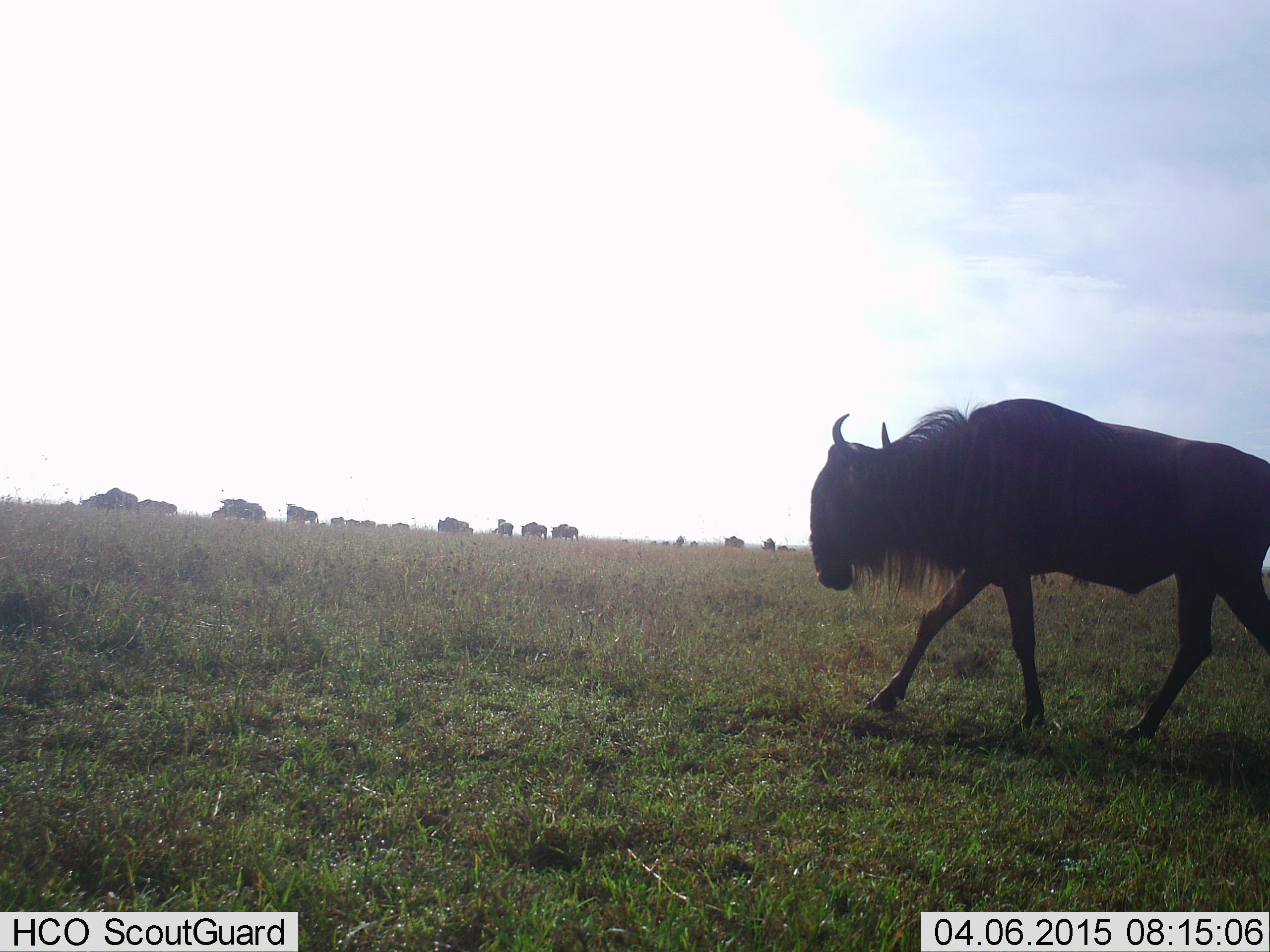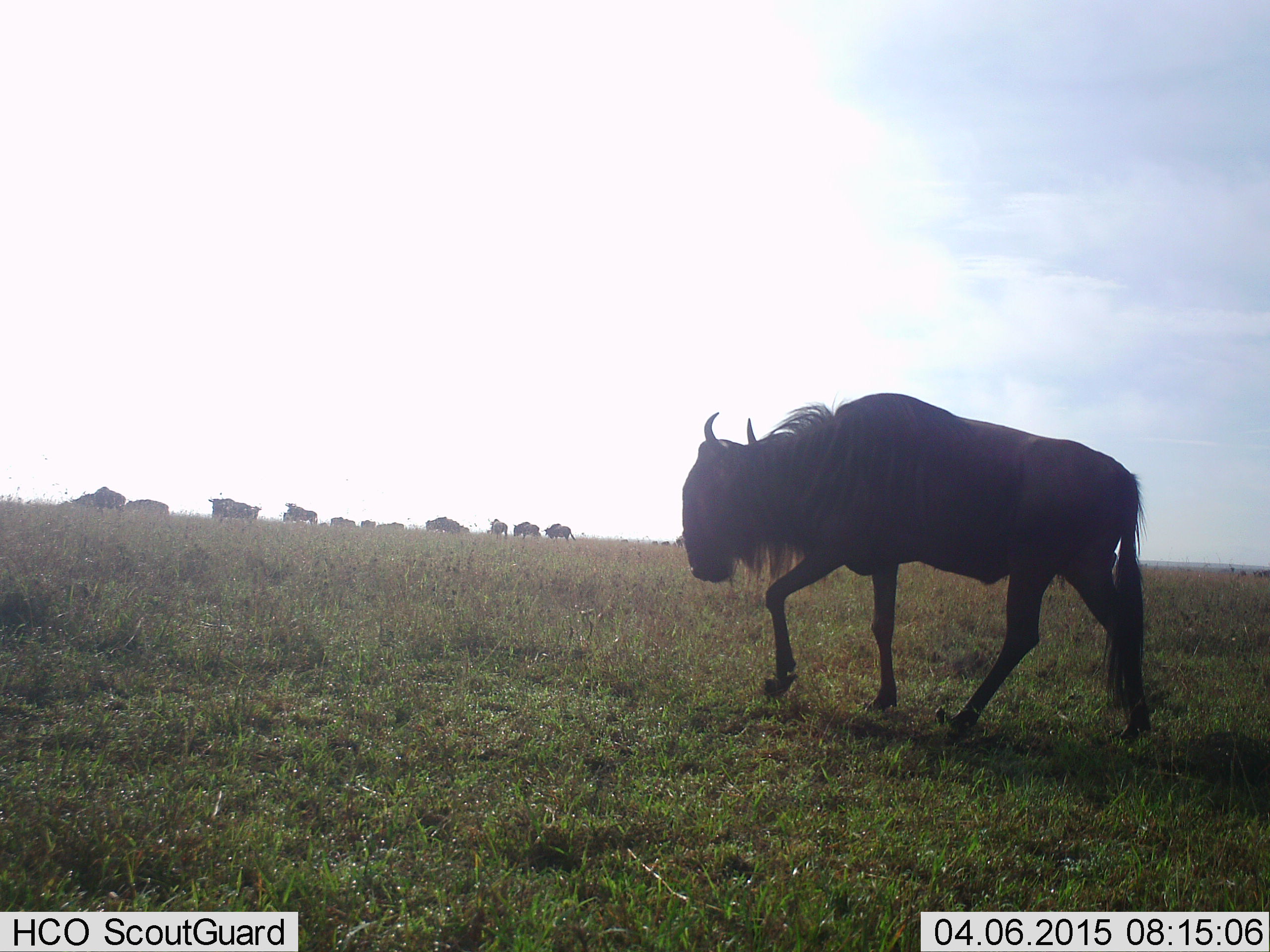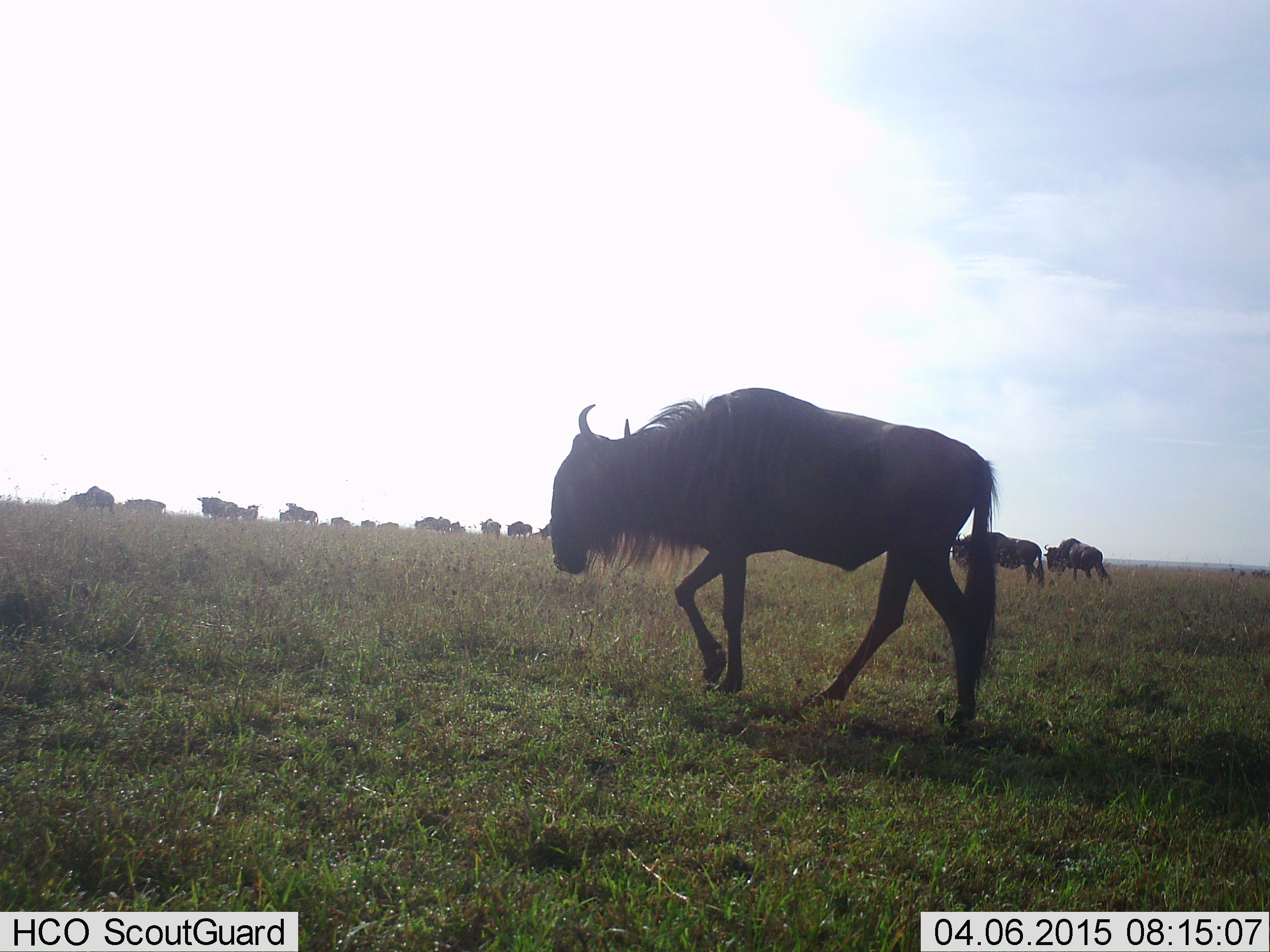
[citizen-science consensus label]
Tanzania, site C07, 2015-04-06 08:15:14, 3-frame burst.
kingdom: Animalia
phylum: Chordata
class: Mammalia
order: Artiodactyla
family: Bovidae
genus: Connochaetes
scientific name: Connochaetes taurinus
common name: blue wildebeest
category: wildebeest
Wildebeest (blue wildebeest) (Connochaetes taurinus), count 11-50. Behavior (volunteer vote fractions): standing 30%, resting 0%, moving 100%, interacting 0%. Young present (vote fraction): 0%. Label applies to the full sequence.